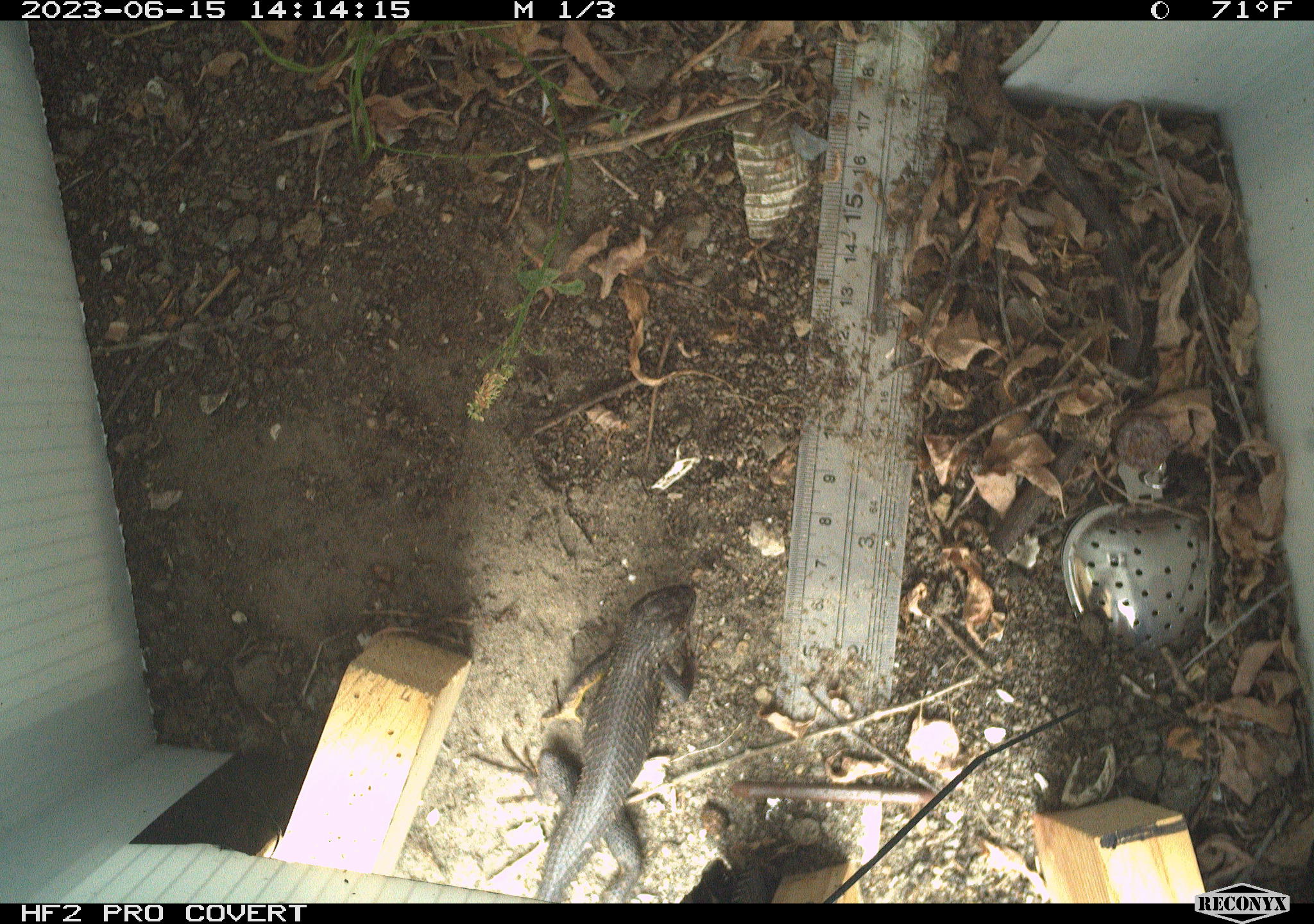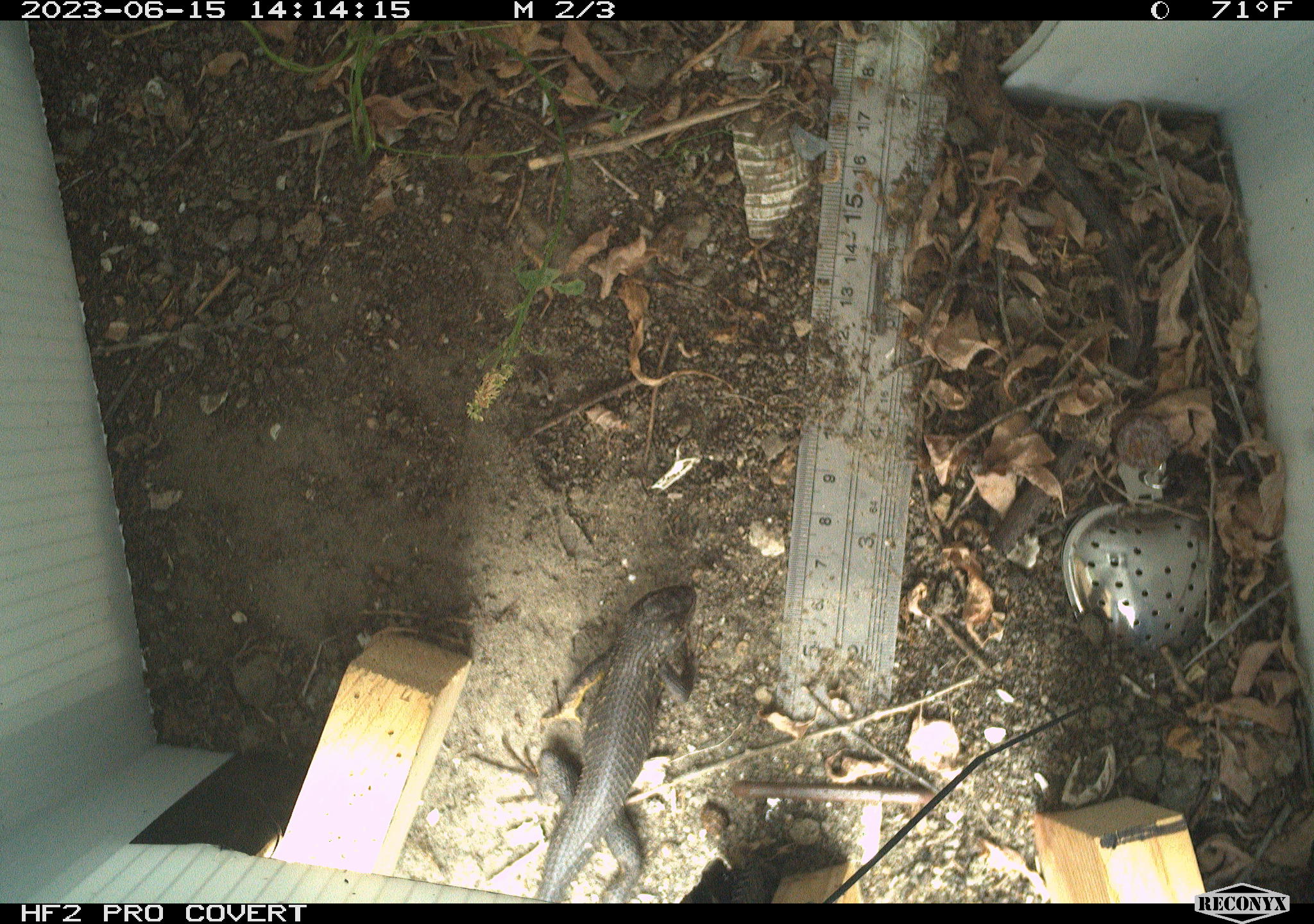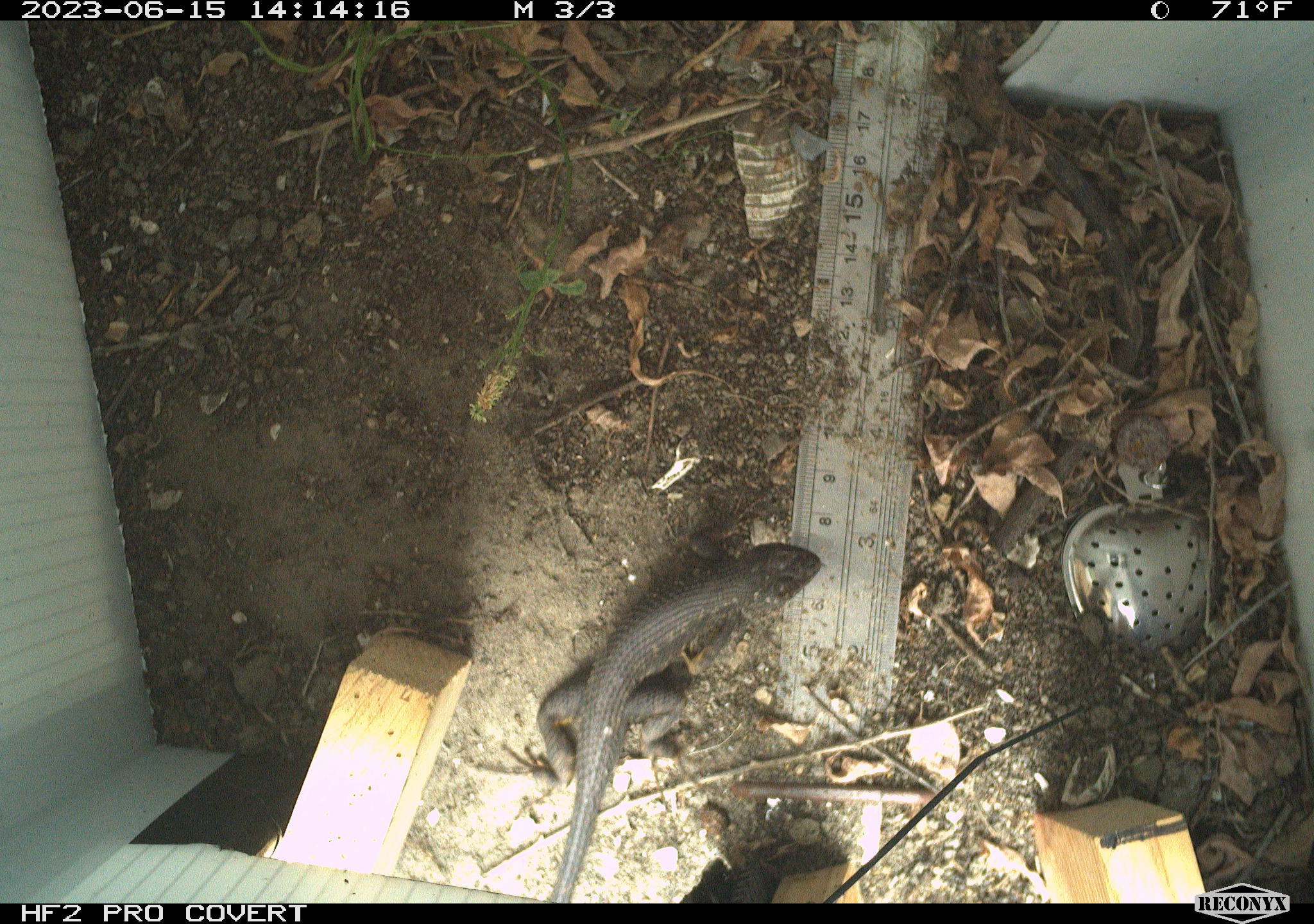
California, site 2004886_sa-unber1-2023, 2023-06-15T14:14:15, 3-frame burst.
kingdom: Animalia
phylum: Chordata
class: Reptilia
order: Squamata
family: Phrynosomatidae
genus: Sceloporus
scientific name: Sceloporus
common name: spiny lizards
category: sceloporus species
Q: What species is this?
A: Sceloporus species (spiny lizards) (Sceloporus).